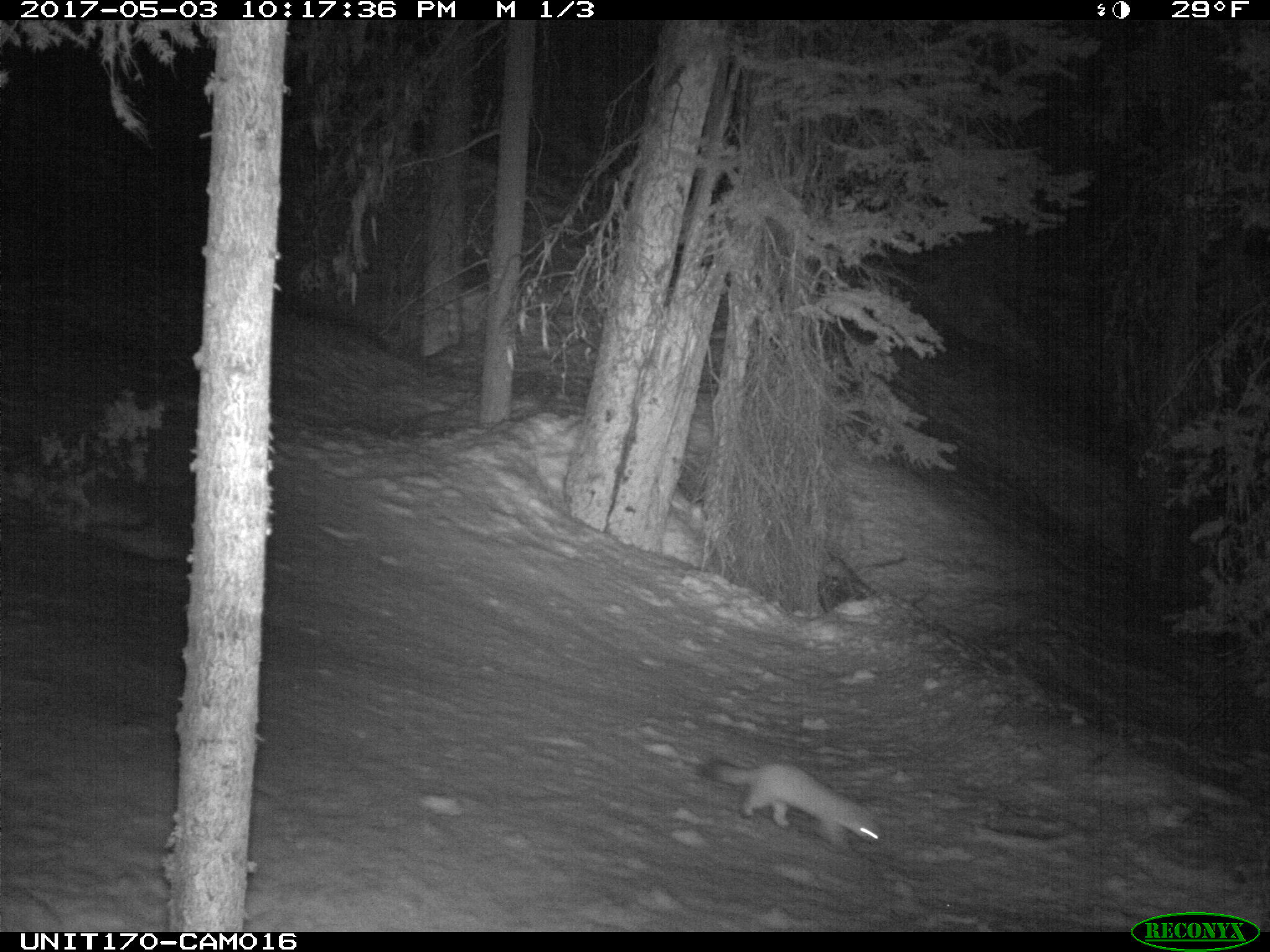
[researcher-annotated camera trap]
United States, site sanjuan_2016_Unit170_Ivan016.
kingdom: Animalia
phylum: Chordata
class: Mammalia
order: Carnivora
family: Mustelidae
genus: Martes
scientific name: Martes americana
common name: american marten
Martes americana (american marten).